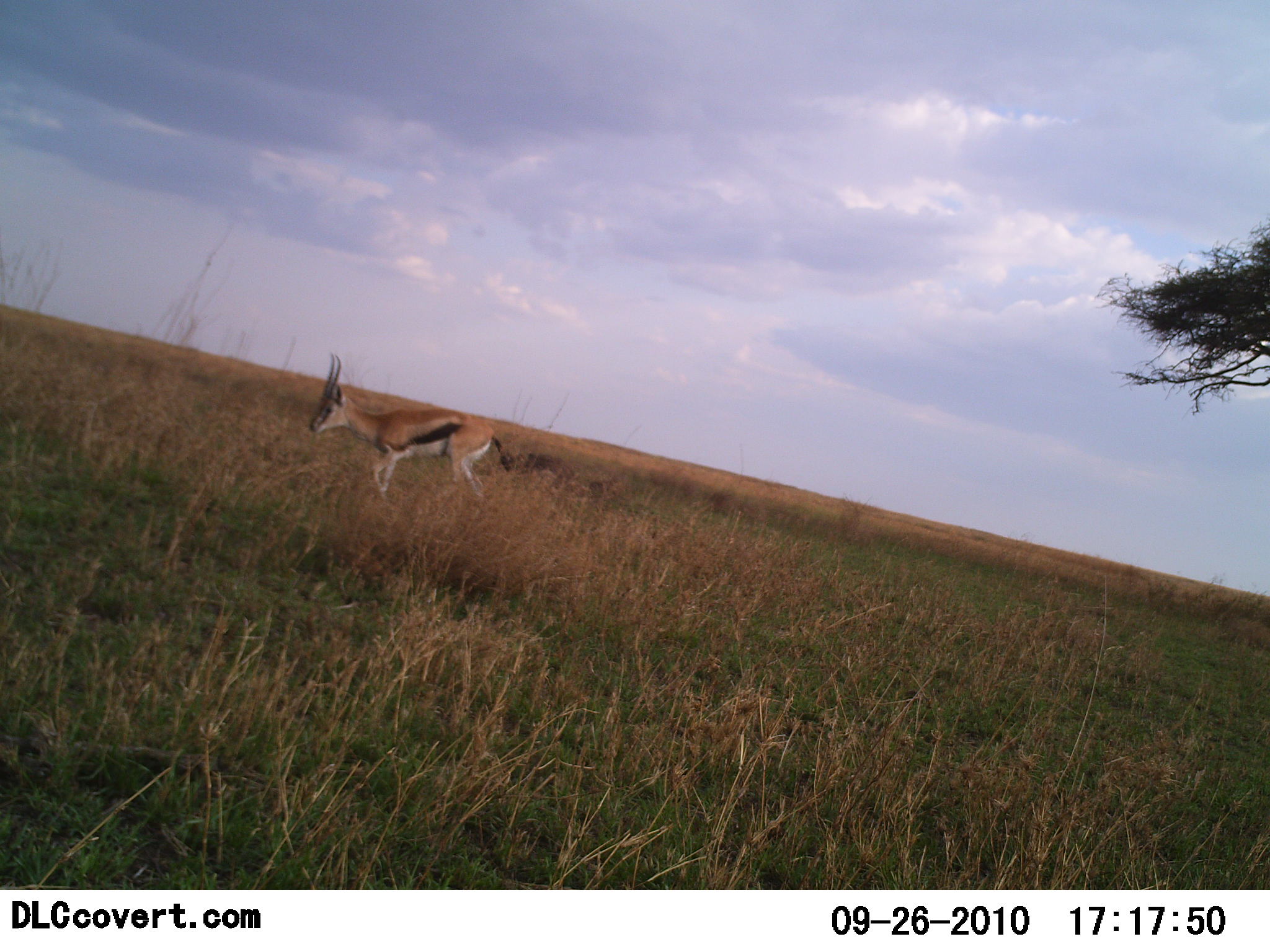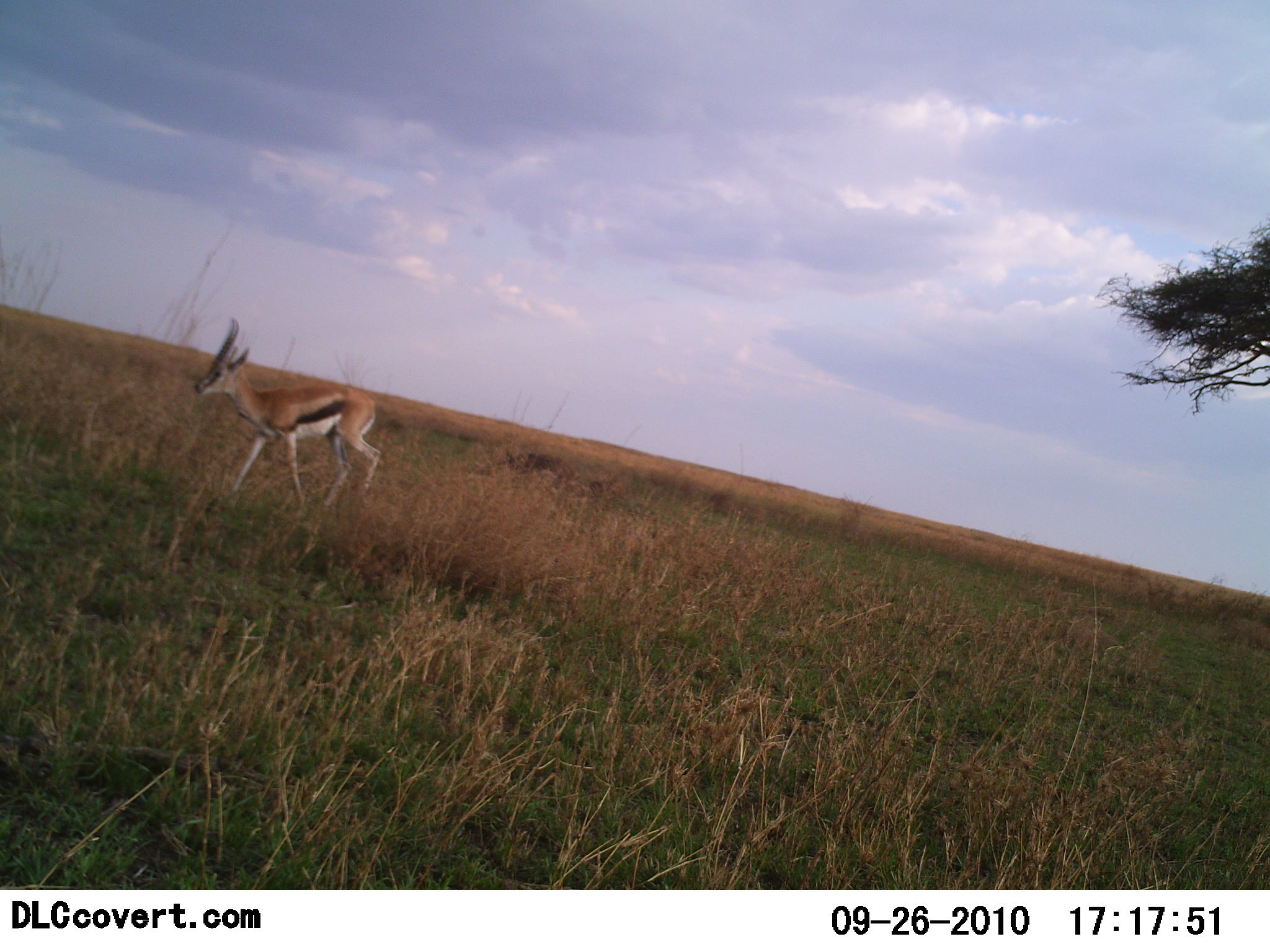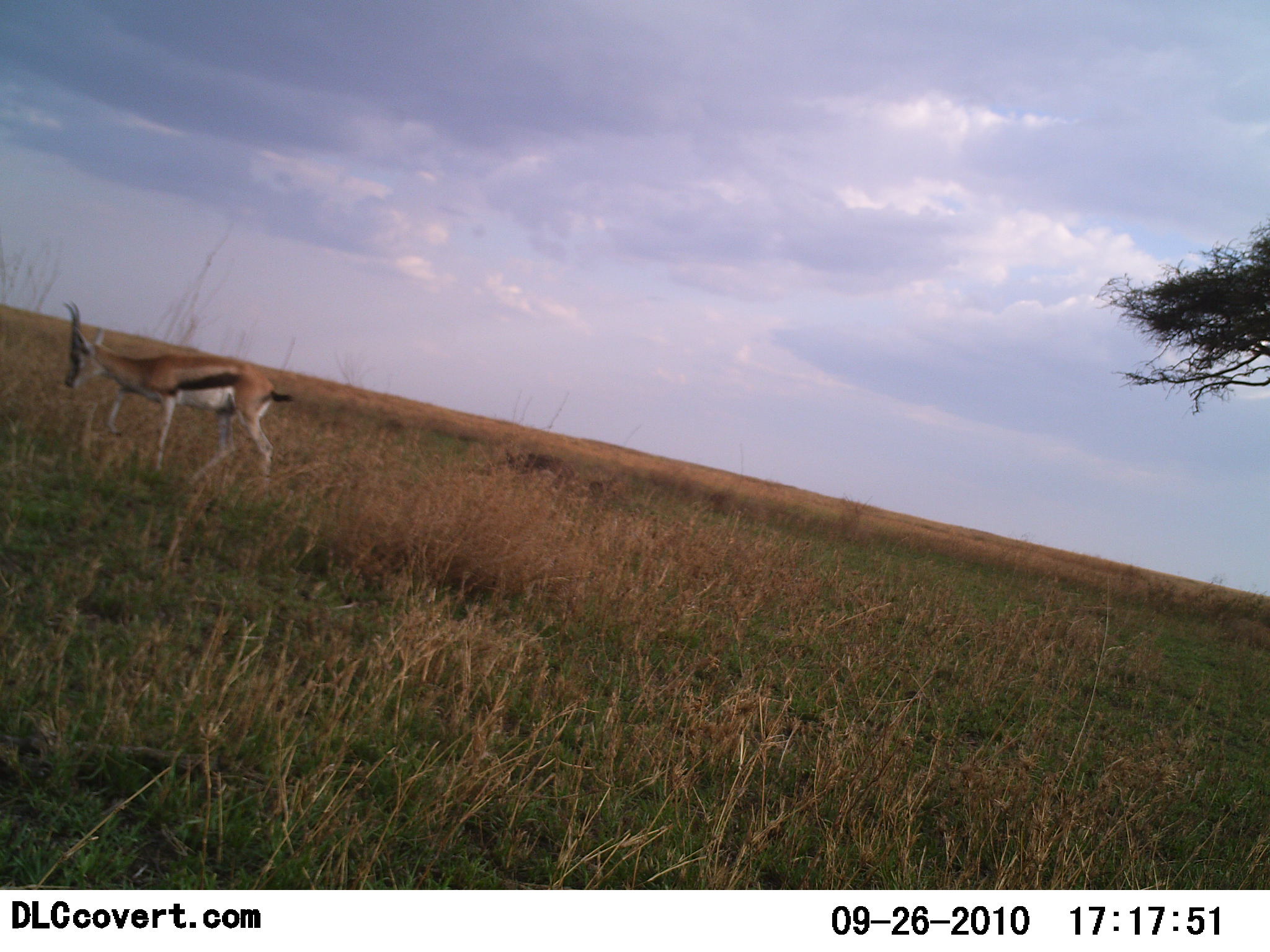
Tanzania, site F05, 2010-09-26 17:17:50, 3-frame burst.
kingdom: Animalia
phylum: Chordata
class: Mammalia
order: Artiodactyla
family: Bovidae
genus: Eudorcas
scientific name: Eudorcas thomsonii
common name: thomson's gazelle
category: gazellethomsons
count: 1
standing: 0%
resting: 0%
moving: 100%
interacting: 0%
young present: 0%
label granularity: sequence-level